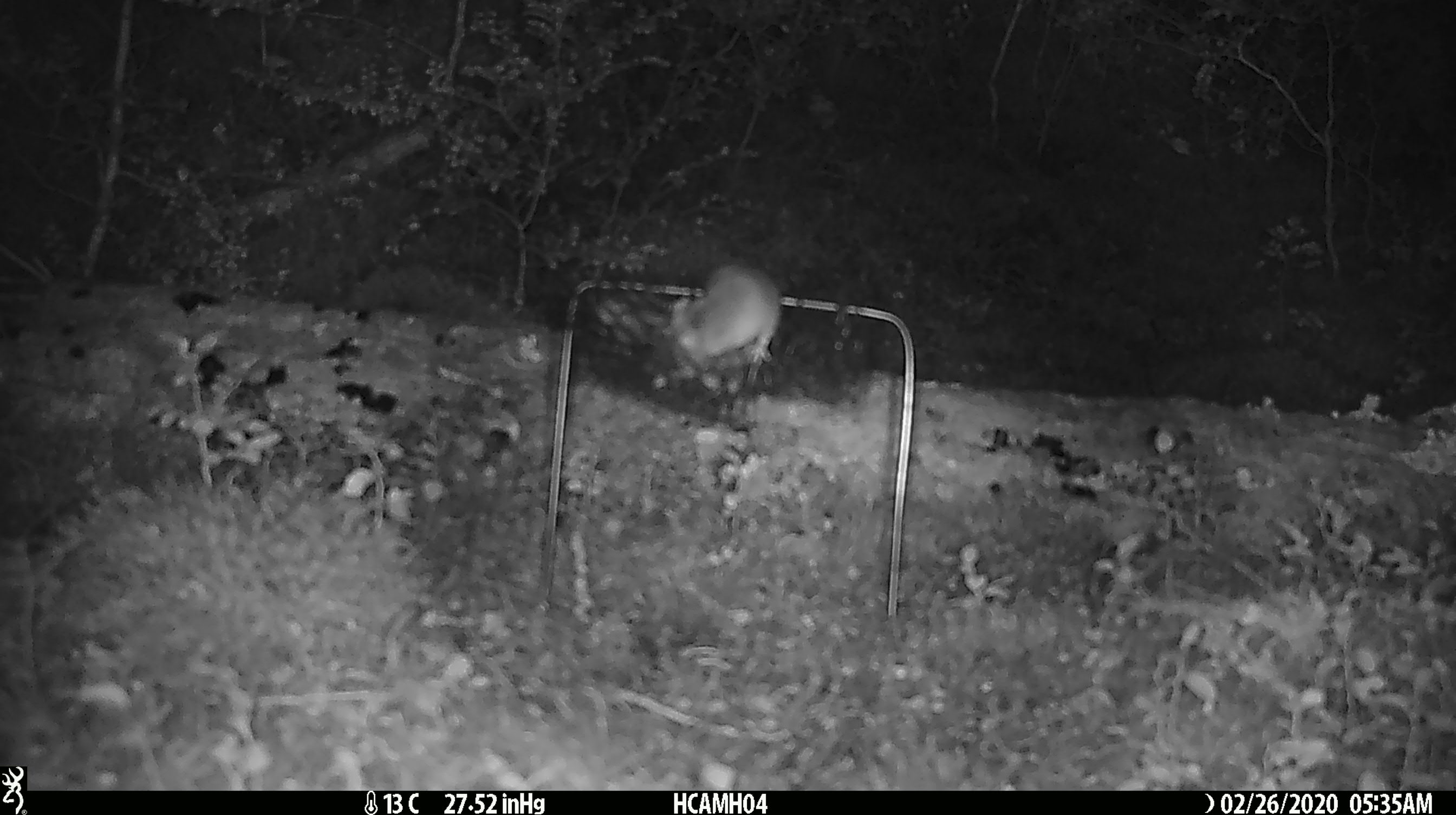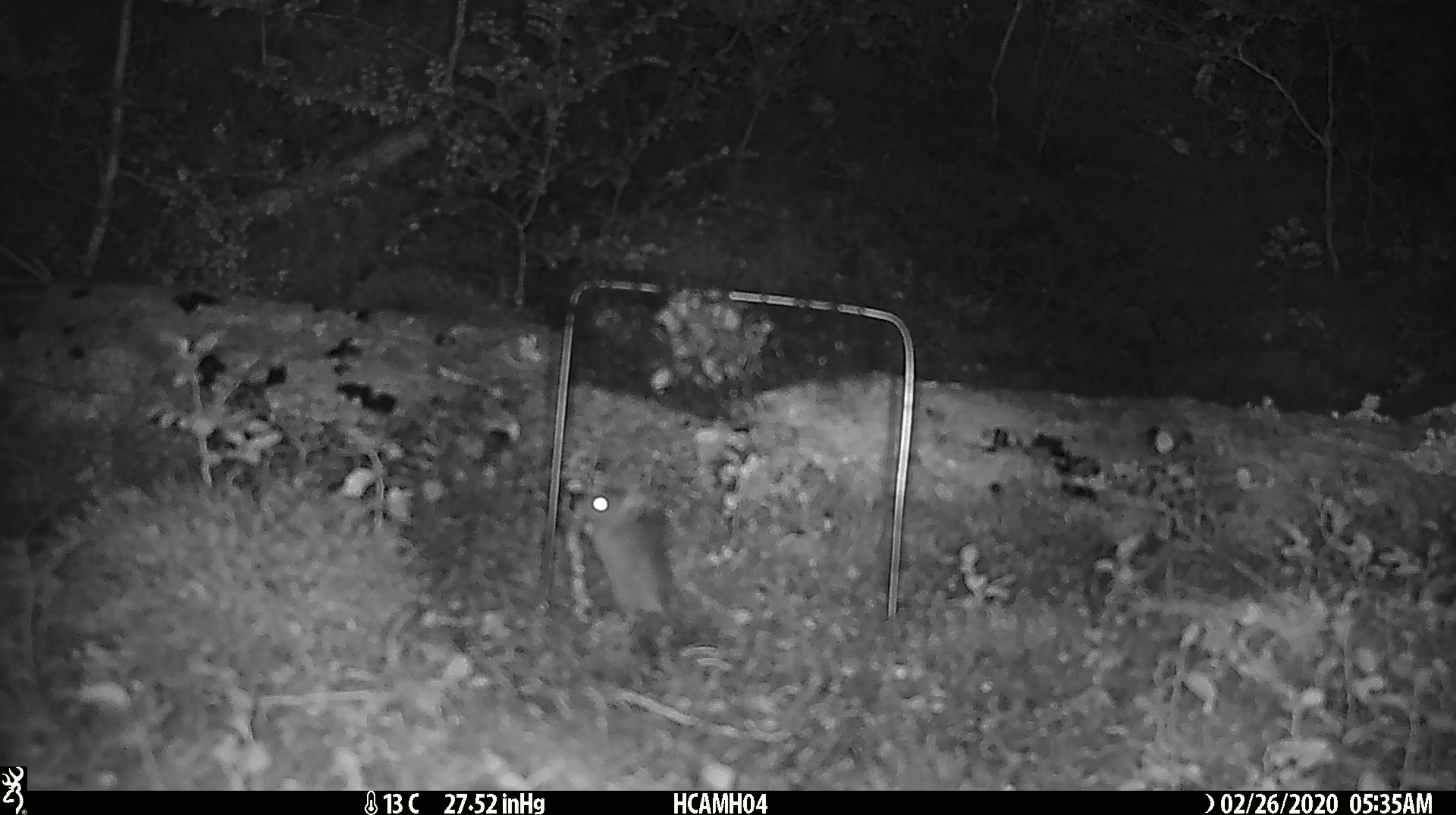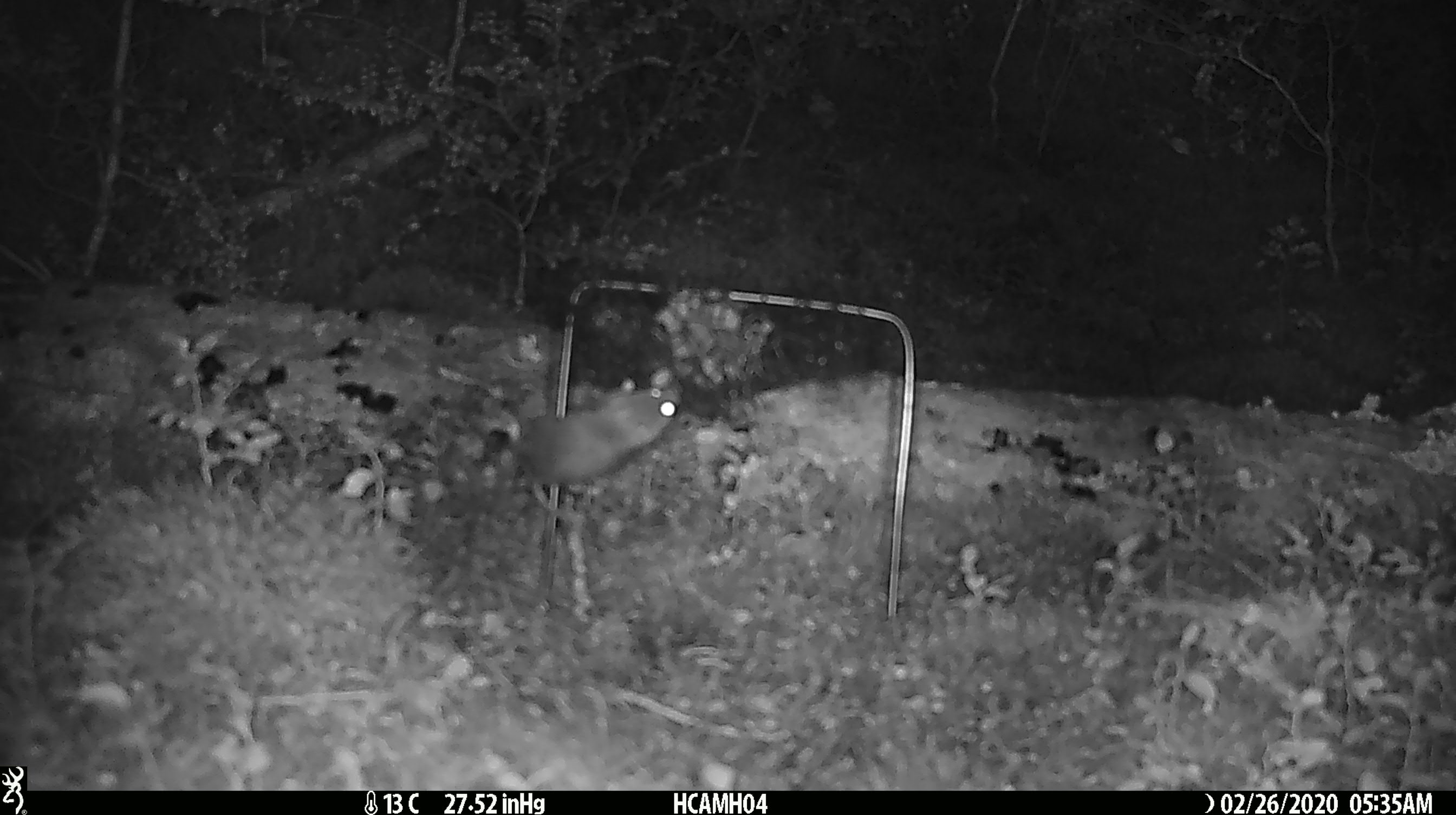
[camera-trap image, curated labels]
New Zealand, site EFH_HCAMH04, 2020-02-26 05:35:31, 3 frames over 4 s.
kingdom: Animalia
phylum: Chordata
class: Mammalia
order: Rodentia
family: Muridae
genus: Mus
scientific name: Mus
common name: mouse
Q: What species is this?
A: Mouse (Mus).